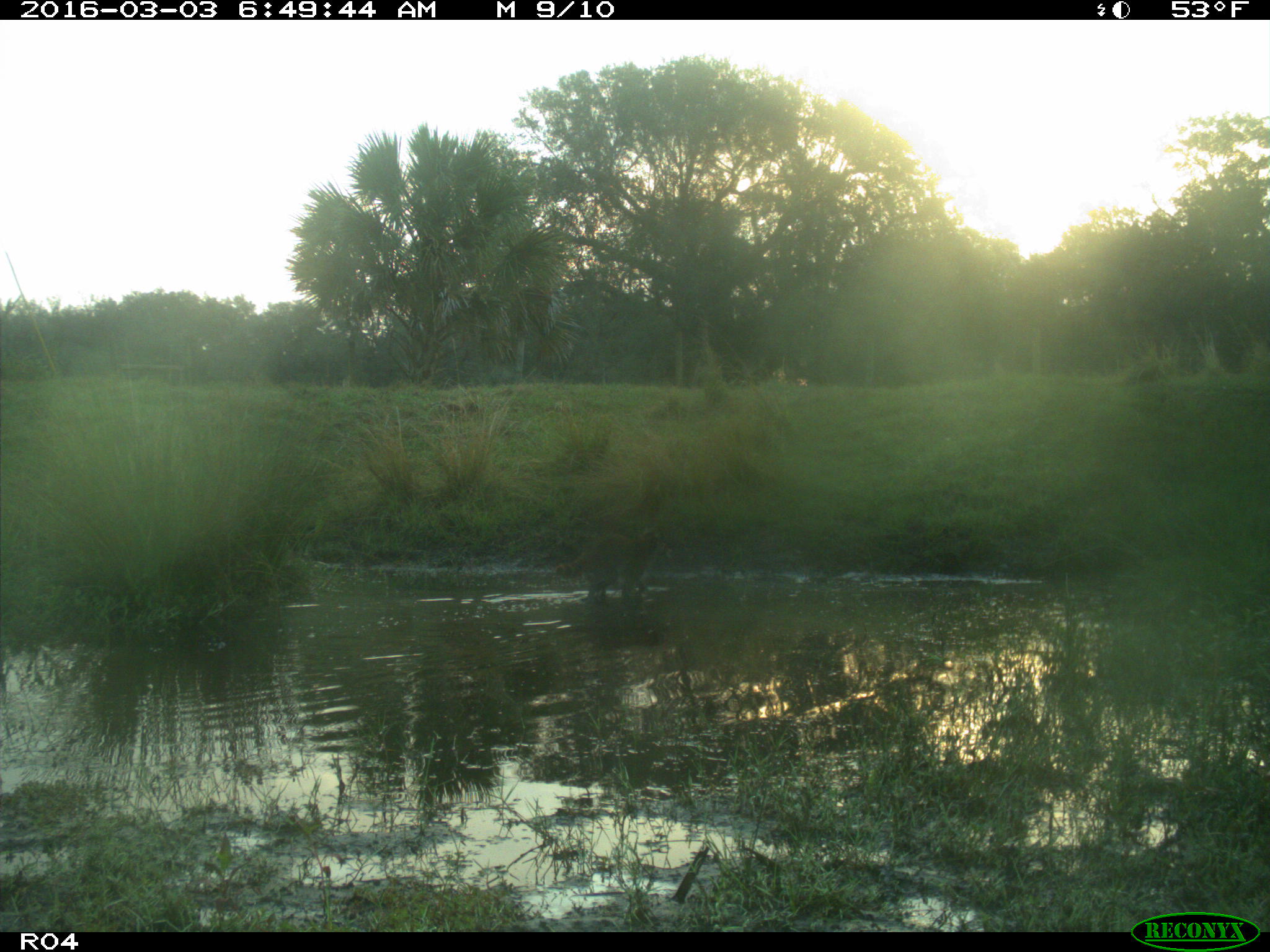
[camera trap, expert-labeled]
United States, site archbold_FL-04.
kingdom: Animalia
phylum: Chordata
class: Mammalia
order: Carnivora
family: Procyonidae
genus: Procyon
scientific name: Procyon lotor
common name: common raccoon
Procyon lotor (common raccoon).